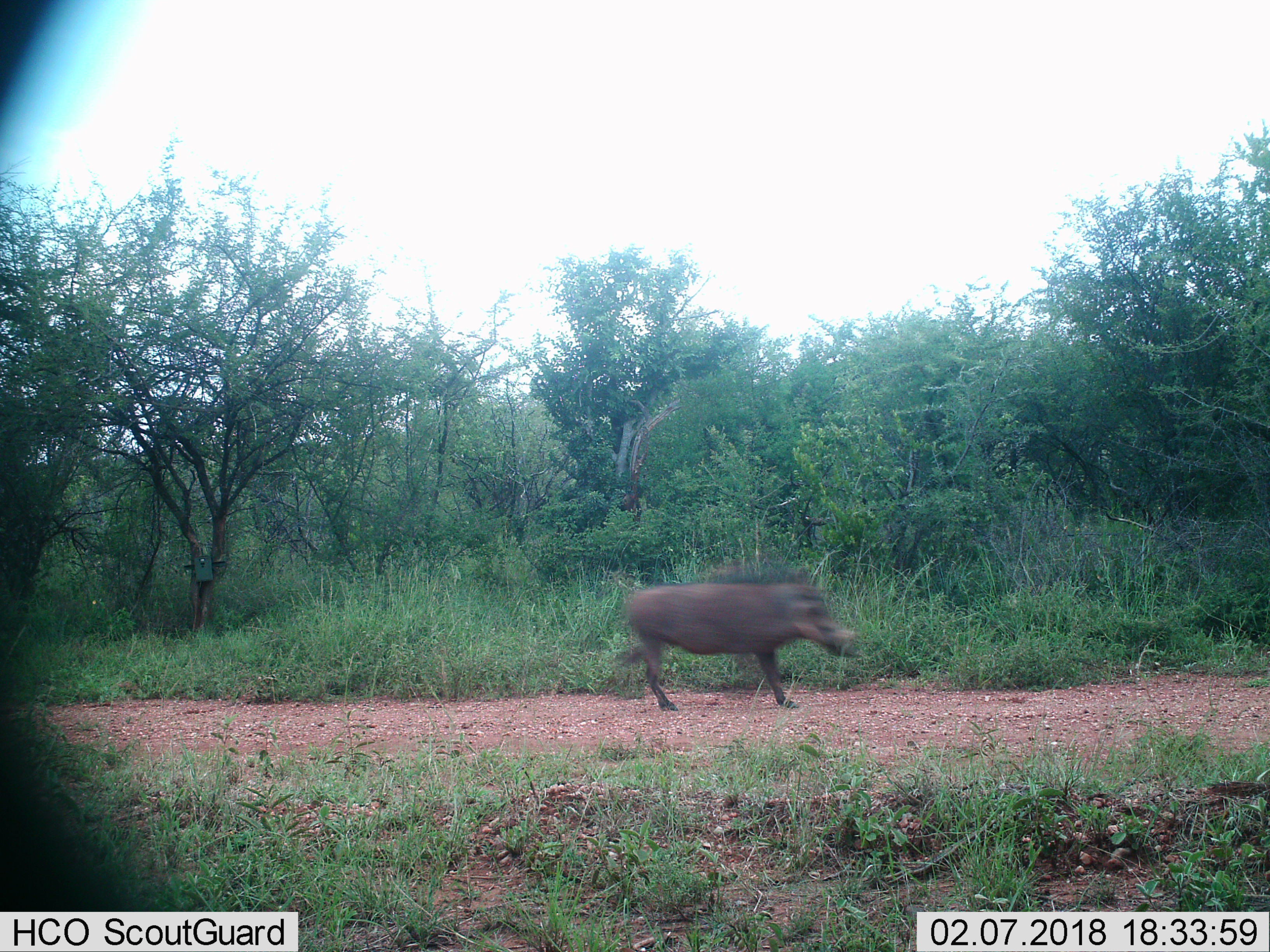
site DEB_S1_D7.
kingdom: Animalia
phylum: Chordata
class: Mammalia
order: Artiodactyla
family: Suidae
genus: Phacochoerus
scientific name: Phacochoerus africanus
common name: warthog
Warthog (Phacochoerus africanus), count 1. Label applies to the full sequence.